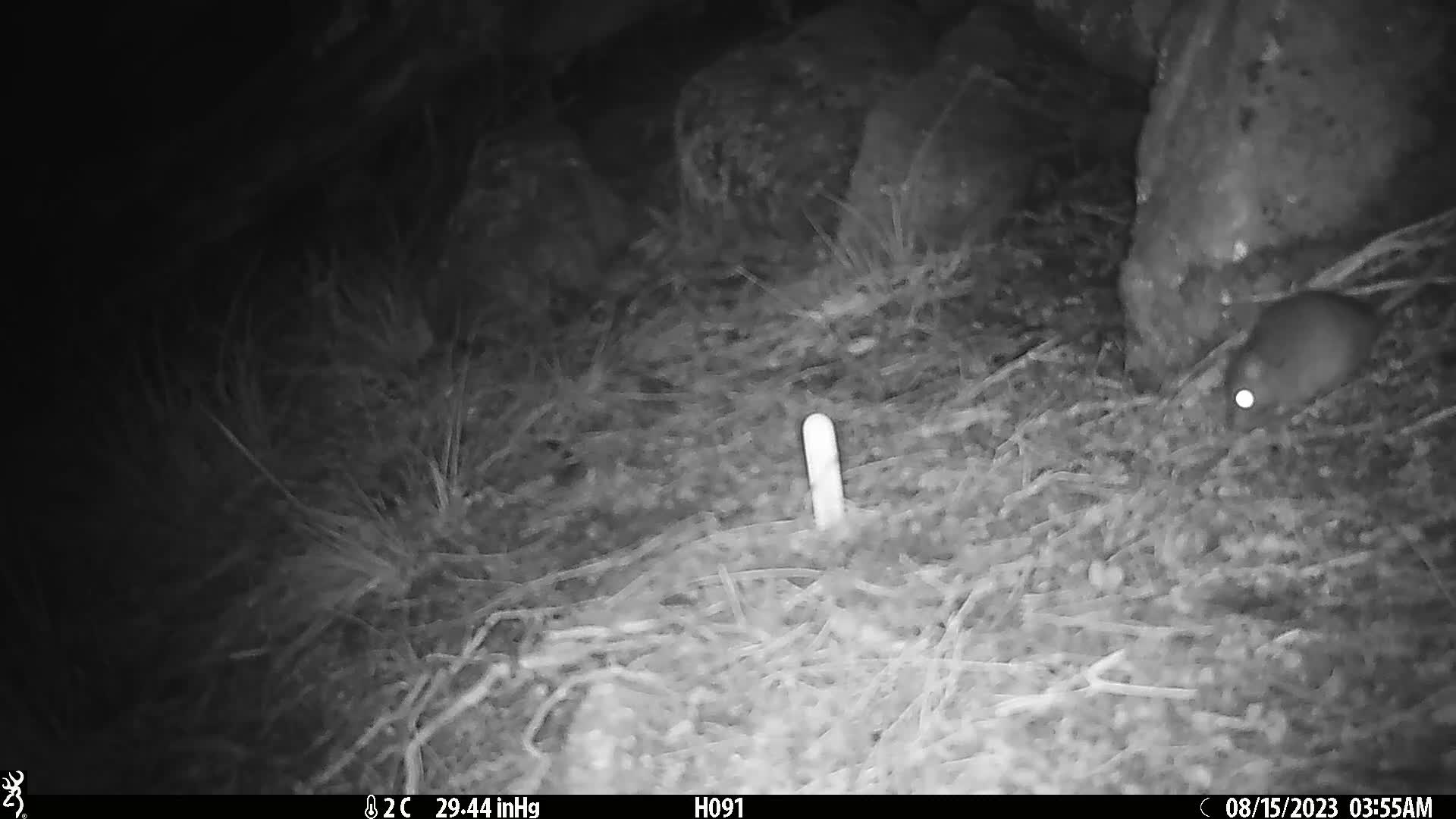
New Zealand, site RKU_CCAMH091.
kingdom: Animalia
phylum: Chordata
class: Mammalia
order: Rodentia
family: Muridae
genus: Rattus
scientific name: Rattus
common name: rat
Rat (Rattus).